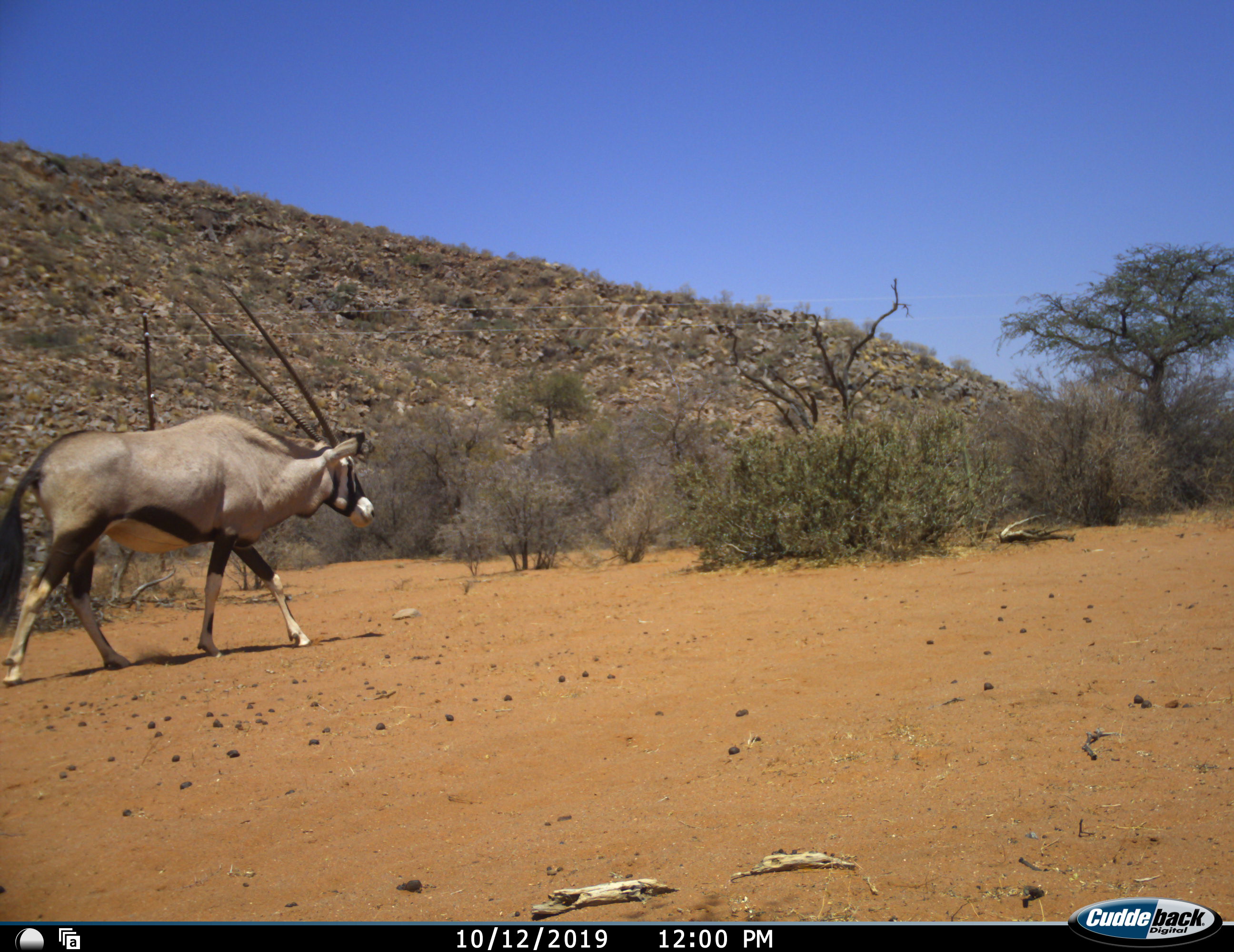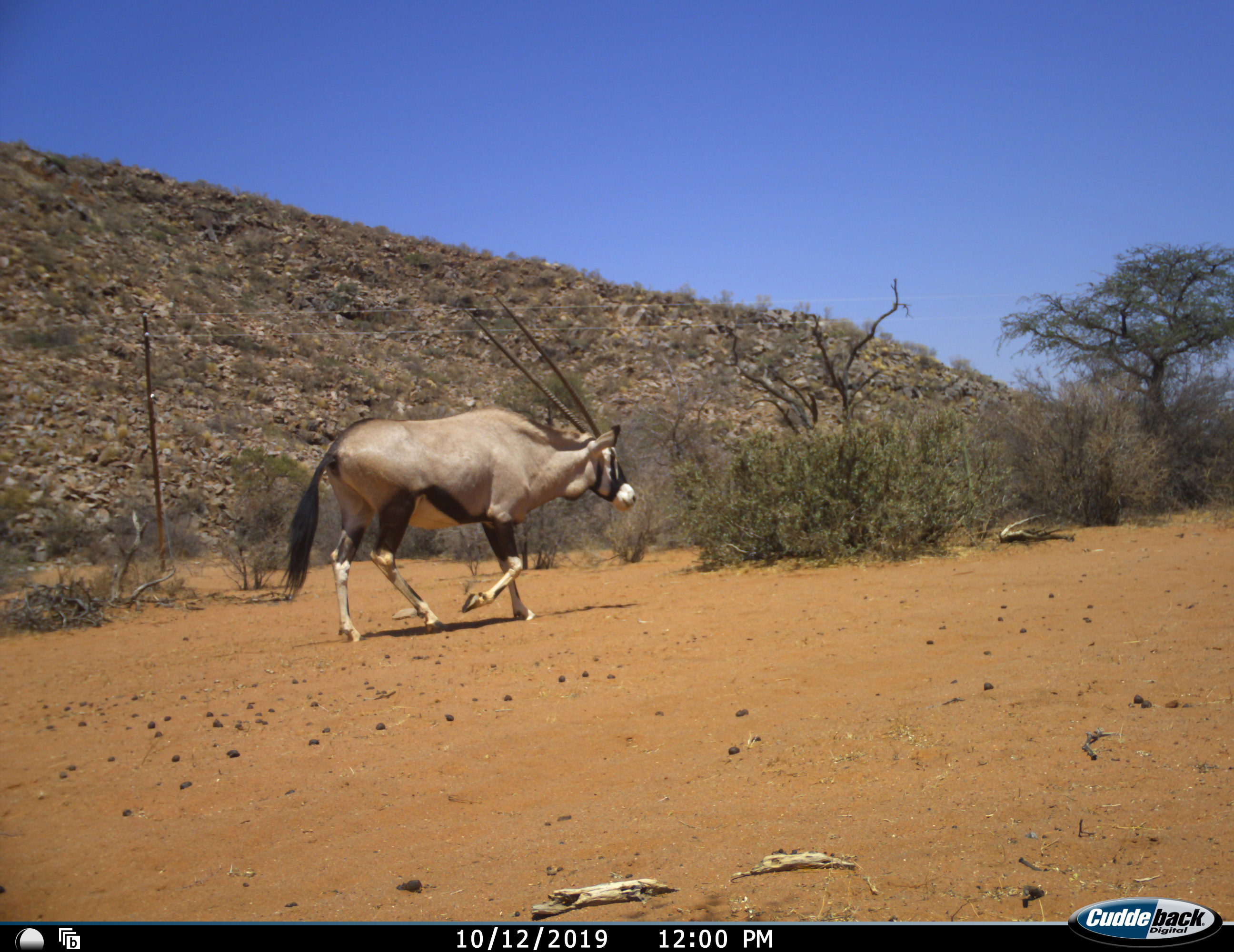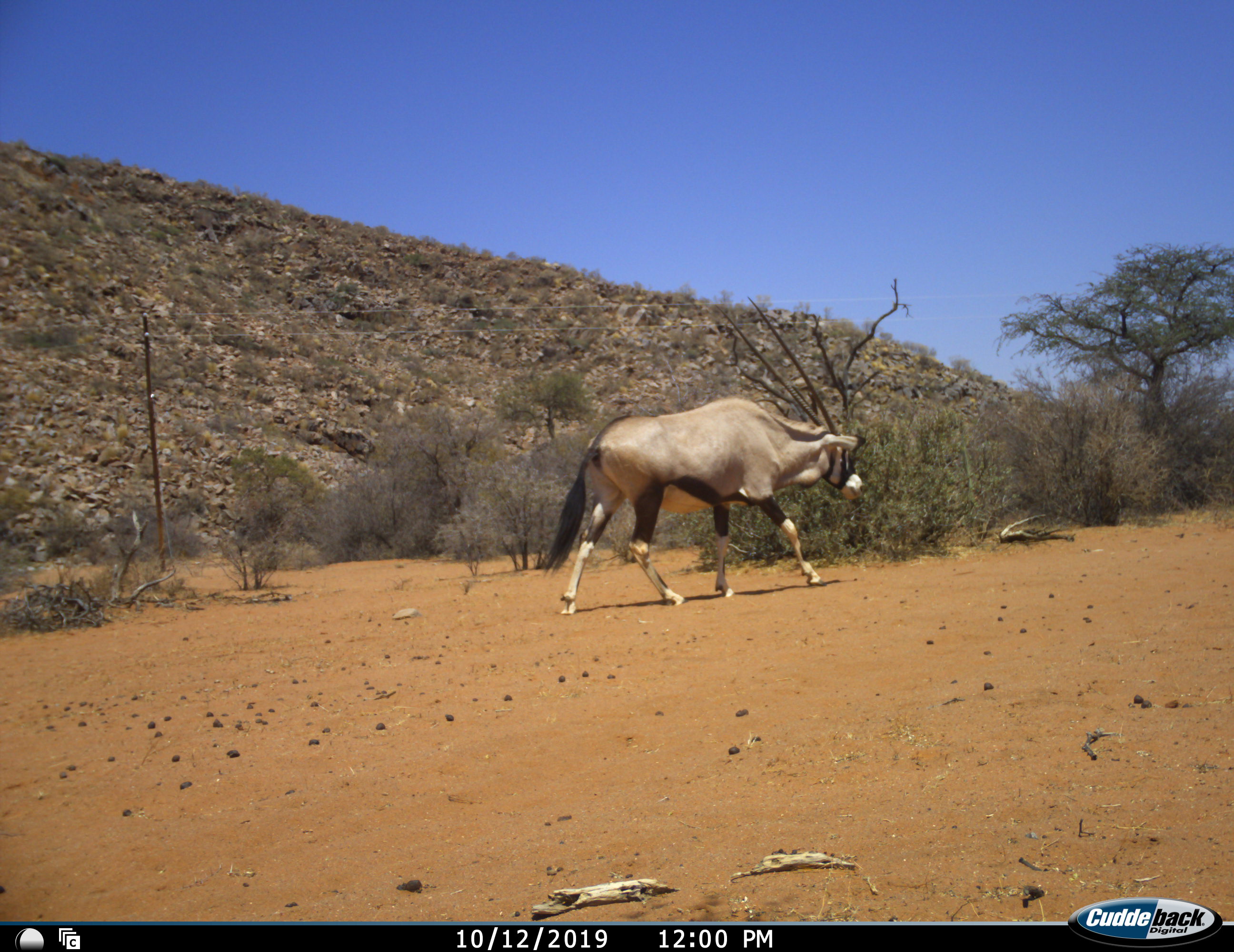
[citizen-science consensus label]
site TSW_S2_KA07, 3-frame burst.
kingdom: Animalia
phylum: Chordata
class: Mammalia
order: Artiodactyla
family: Bovidae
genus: Oryx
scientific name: Oryx gazella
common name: gemsbok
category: oryx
Oryx (gemsbok) (Oryx gazella), count 1. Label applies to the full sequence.